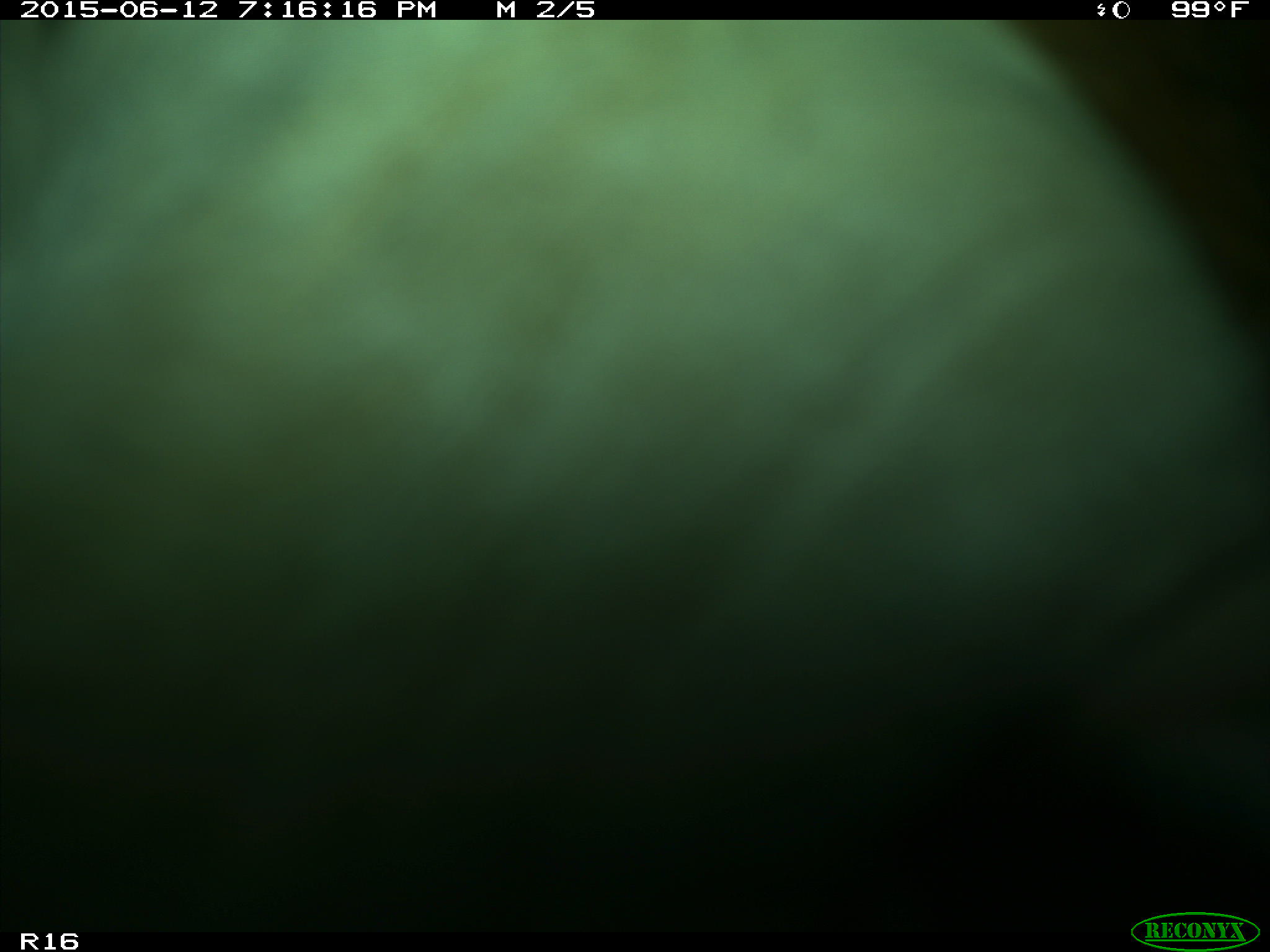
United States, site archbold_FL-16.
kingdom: Animalia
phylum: Chordata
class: Mammalia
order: Artiodactyla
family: Bovidae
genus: Bos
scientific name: Bos taurus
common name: domestic cow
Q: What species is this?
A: Bos taurus (domestic cow).